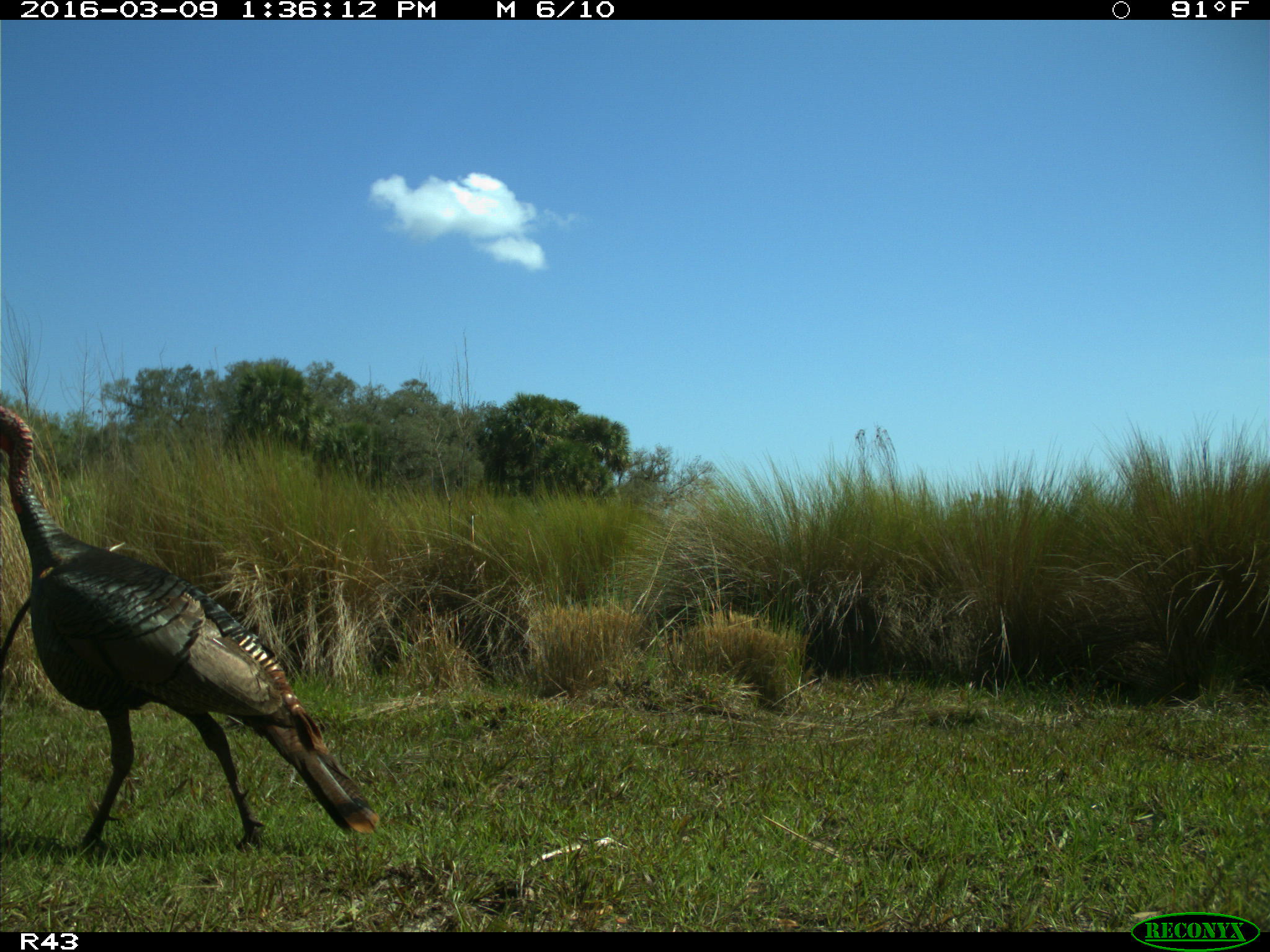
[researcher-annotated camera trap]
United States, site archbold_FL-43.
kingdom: Animalia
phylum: Chordata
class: Aves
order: Galliformes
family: Phasianidae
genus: Meleagris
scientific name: Meleagris gallopavo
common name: wild turkey